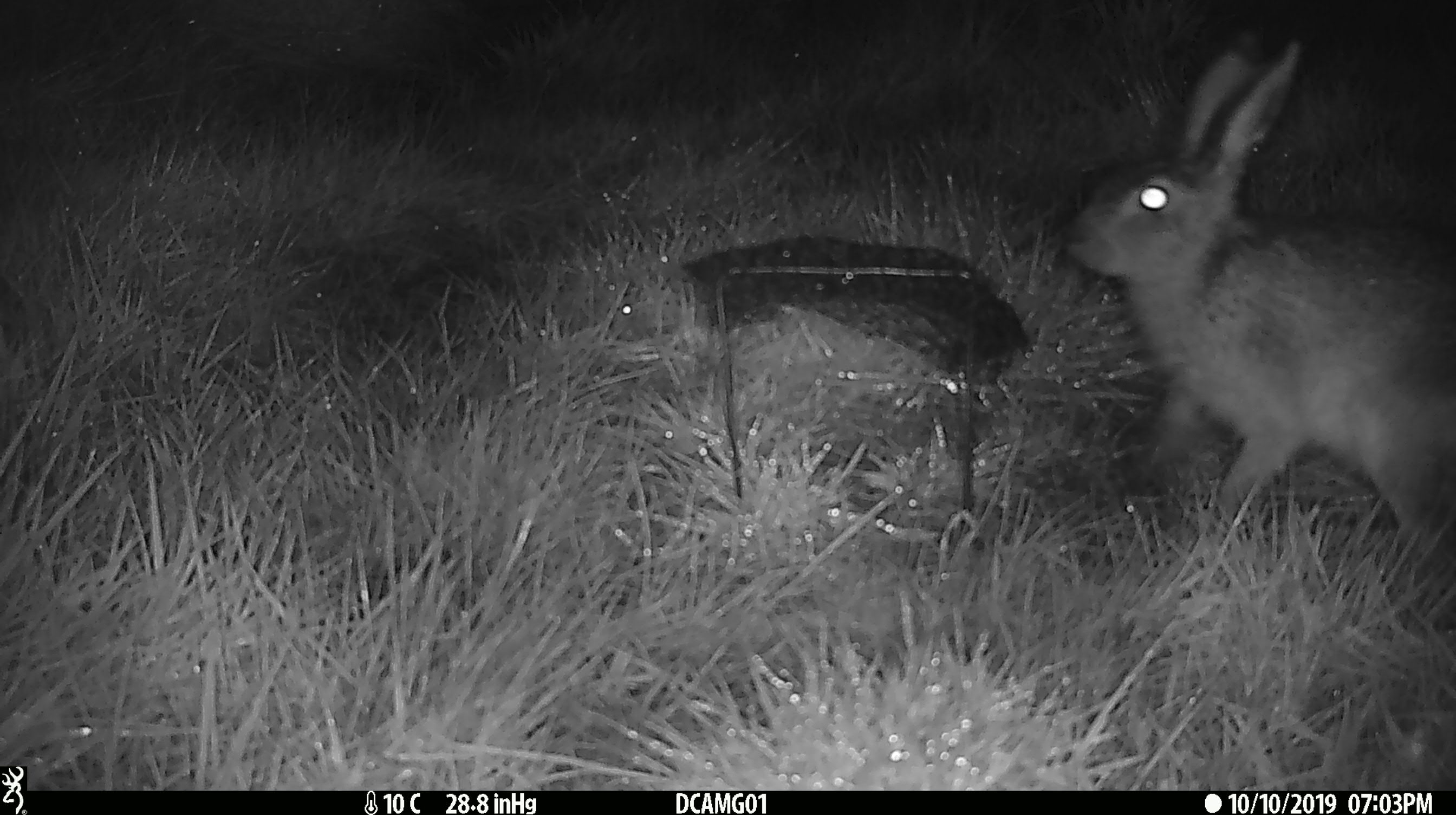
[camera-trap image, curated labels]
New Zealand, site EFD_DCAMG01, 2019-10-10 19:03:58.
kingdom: Animalia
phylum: Chordata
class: Mammalia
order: Lagomorpha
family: Leporidae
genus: Lepus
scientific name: Lepus europaeus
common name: brown hare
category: hare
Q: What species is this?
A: Hare (brown hare) (Lepus europaeus).